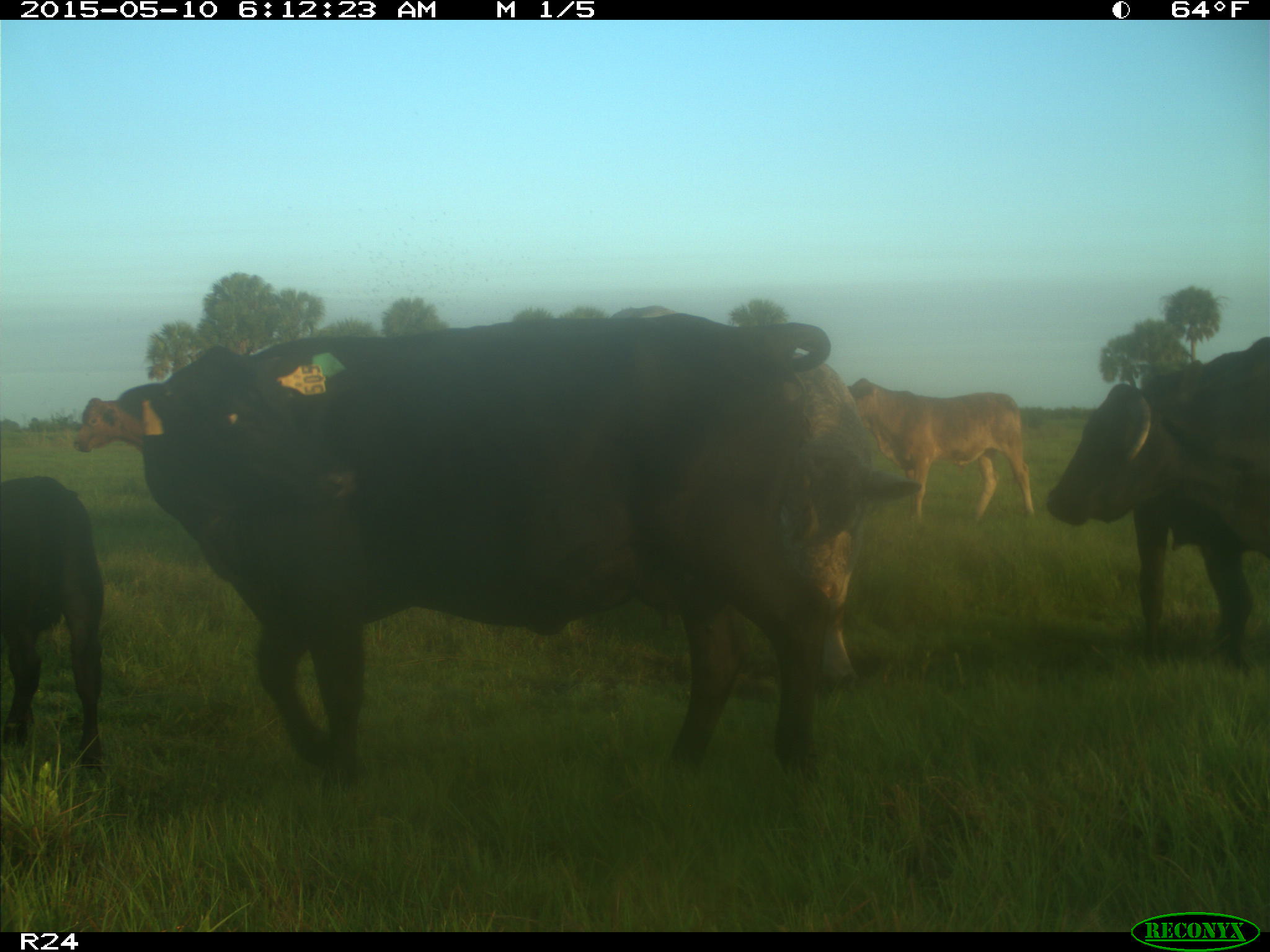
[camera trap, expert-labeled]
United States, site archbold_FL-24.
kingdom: Animalia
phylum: Chordata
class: Mammalia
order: Artiodactyla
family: Bovidae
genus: Bos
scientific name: Bos taurus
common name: domestic cow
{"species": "Bos taurus (domestic cow)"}